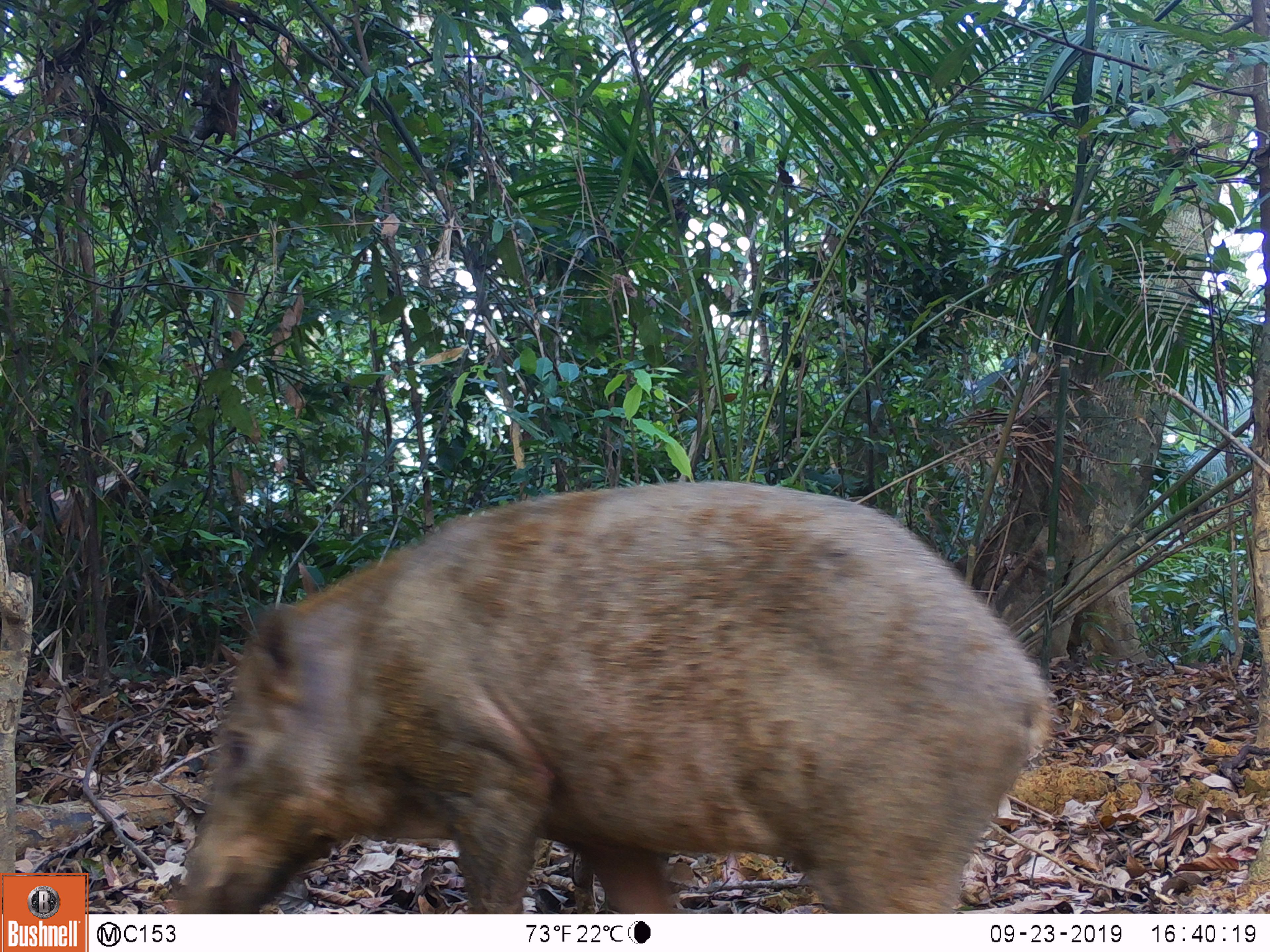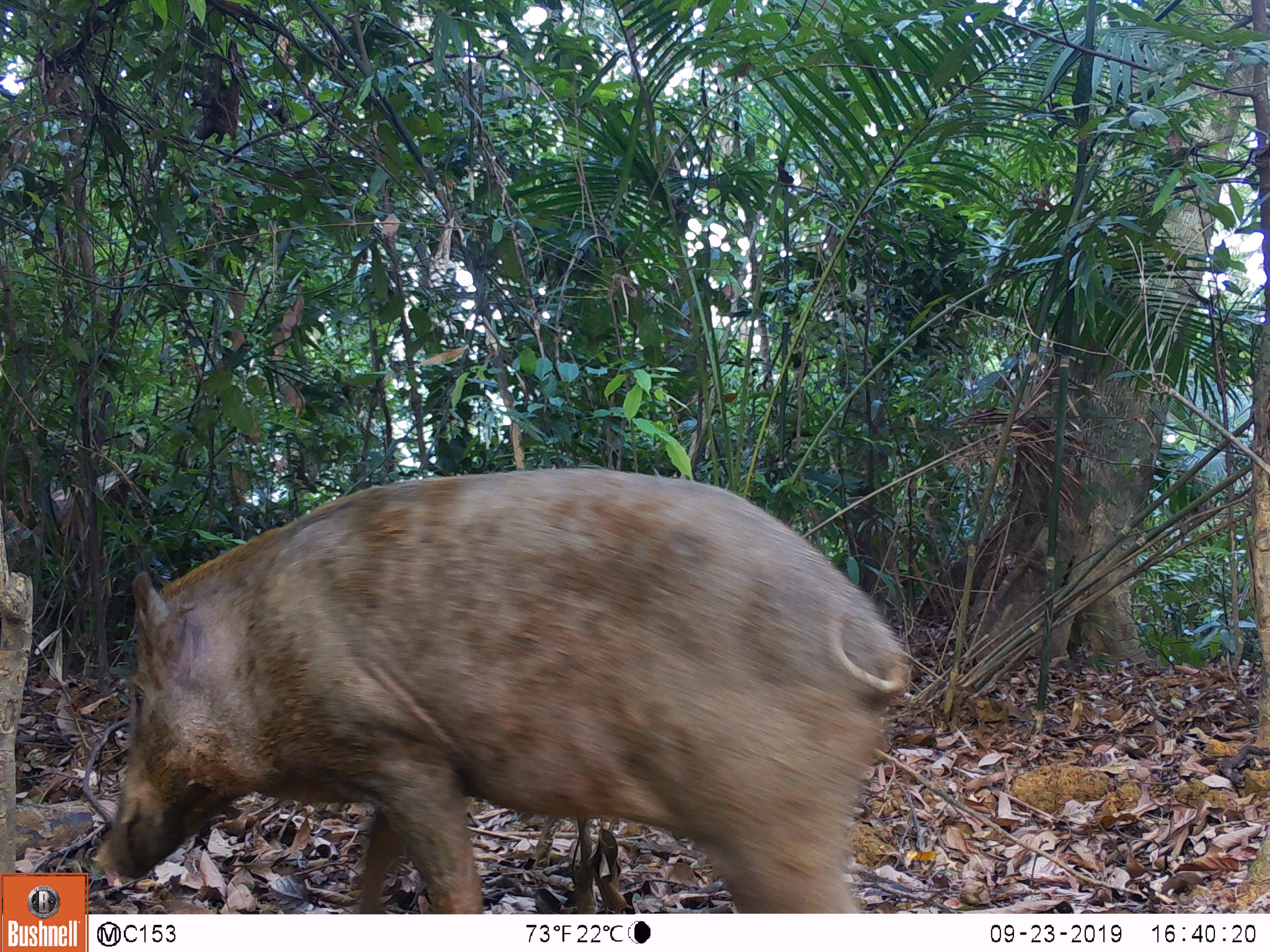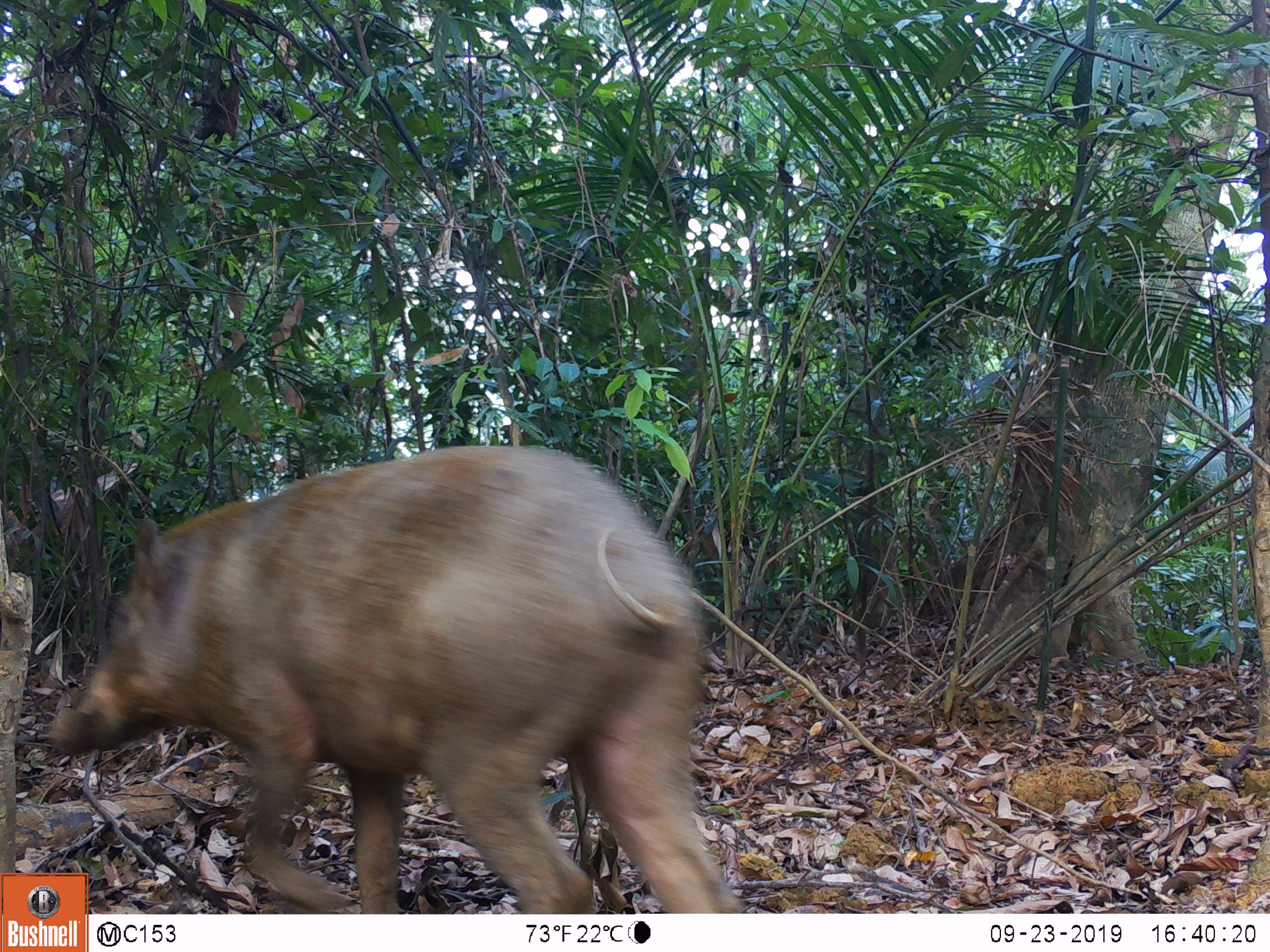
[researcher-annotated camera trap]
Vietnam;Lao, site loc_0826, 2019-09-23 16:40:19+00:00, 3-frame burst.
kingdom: Animalia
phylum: Chordata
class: Mammalia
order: Artiodactyla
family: Suidae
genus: Sus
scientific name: Sus scrofa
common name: eurasian wild pig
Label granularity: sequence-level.